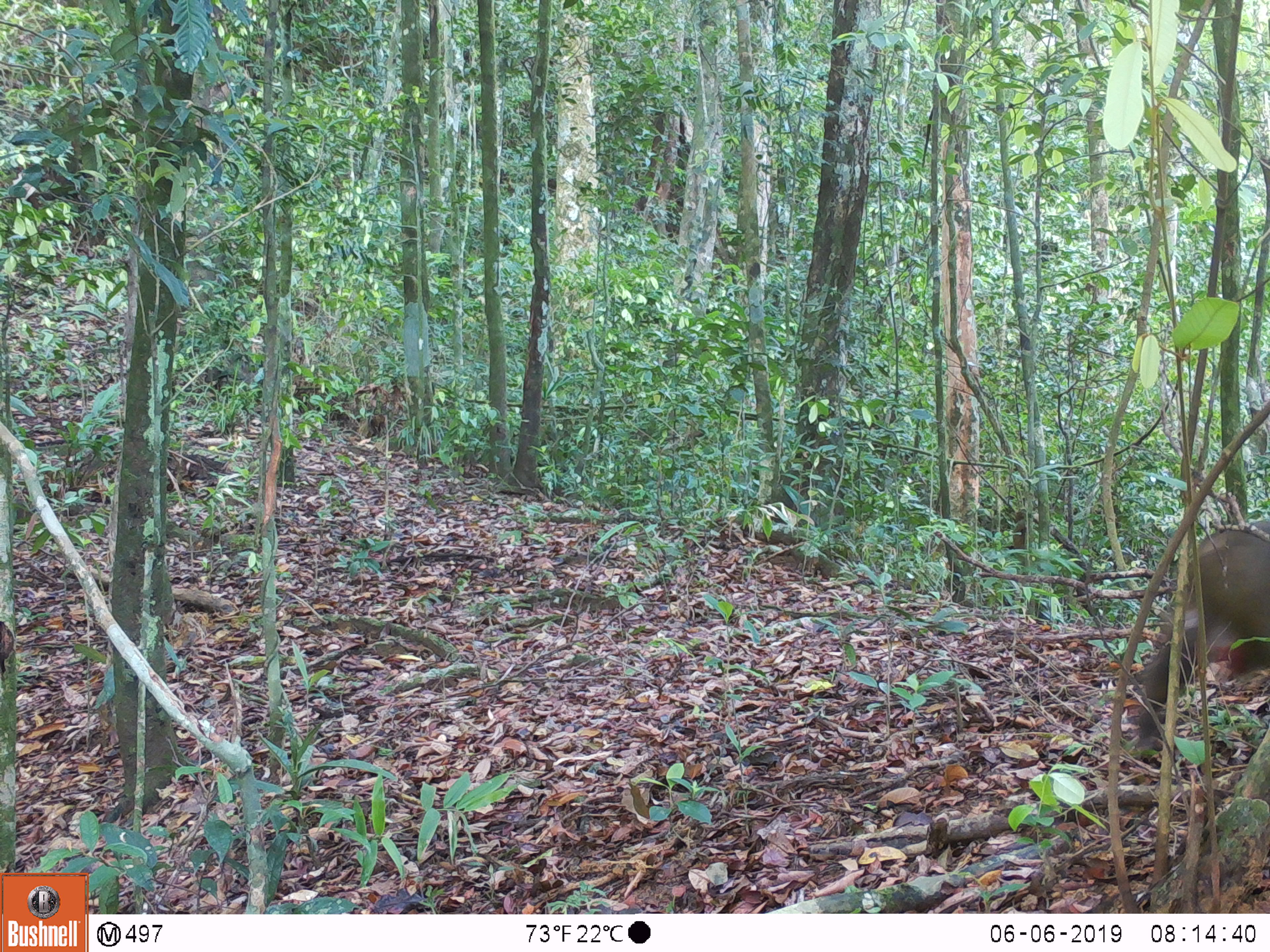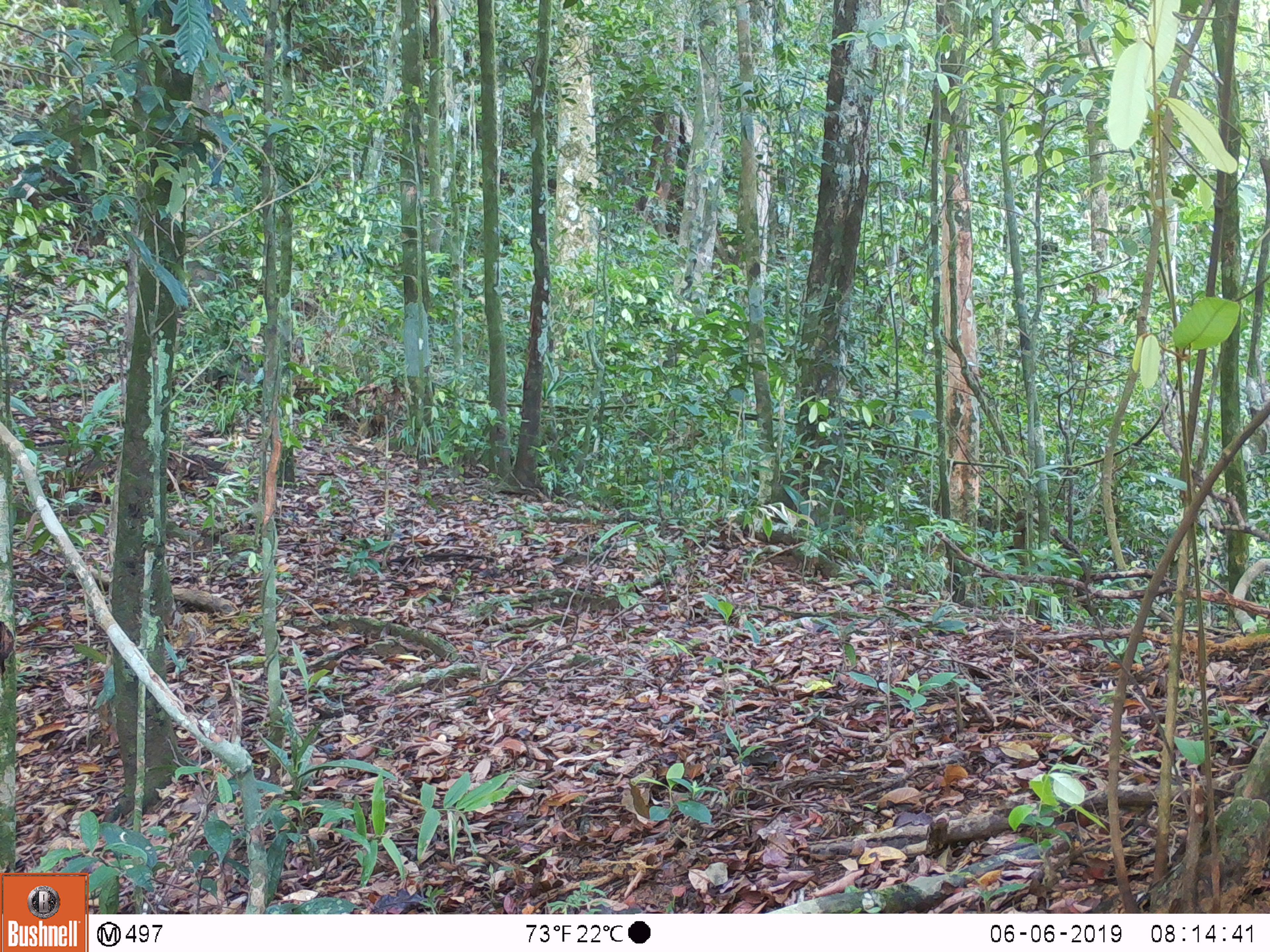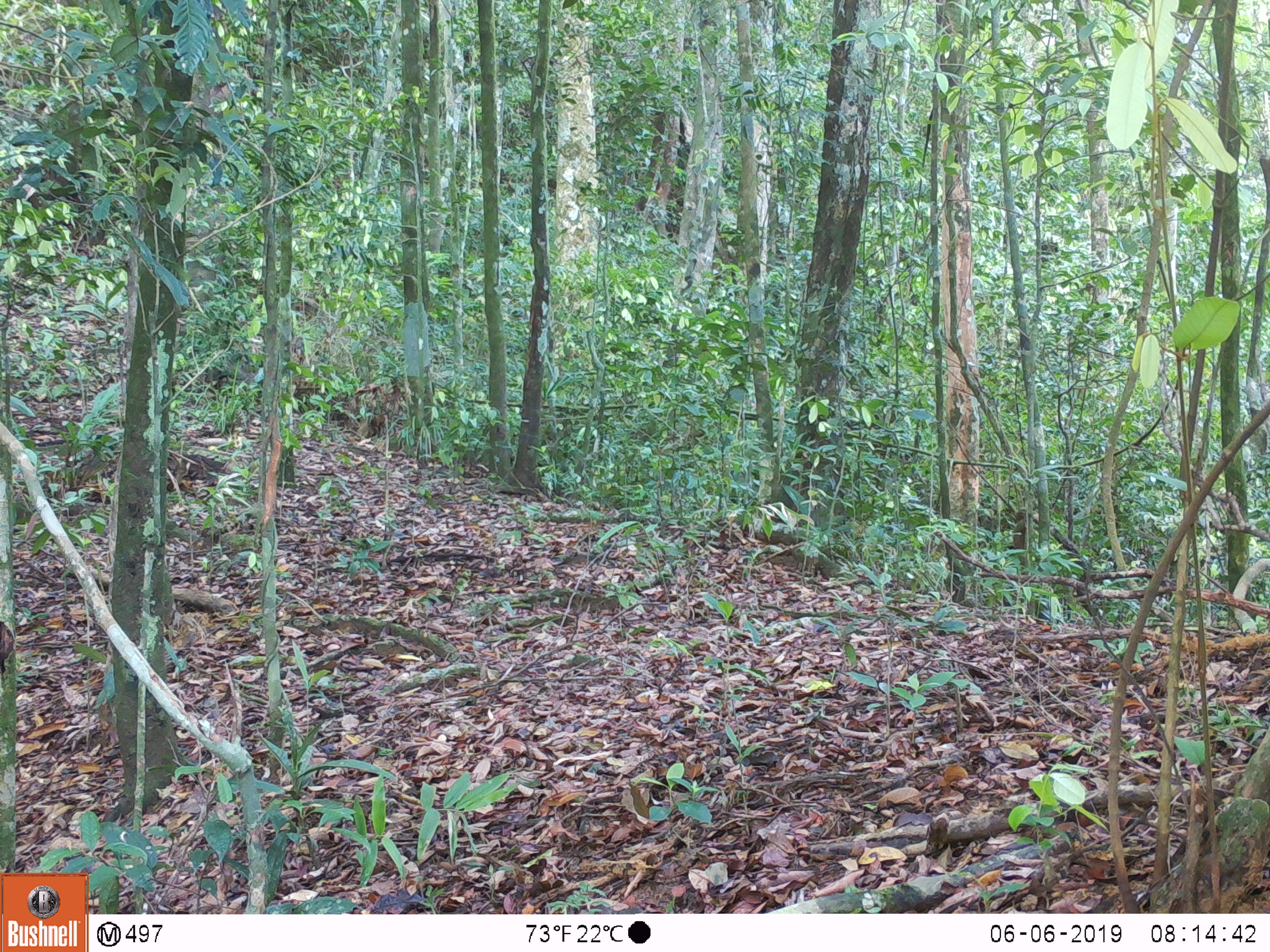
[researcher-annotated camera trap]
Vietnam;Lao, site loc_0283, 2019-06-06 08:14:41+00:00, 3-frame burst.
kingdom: Animalia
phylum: Chordata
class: Mammalia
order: Primates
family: Cercopithecidae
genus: Macaca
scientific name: Macaca arctoides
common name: stump-tailed macaque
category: stump tailed macaque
Stump tailed macaque (stump-tailed macaque) (Macaca arctoides). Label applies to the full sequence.